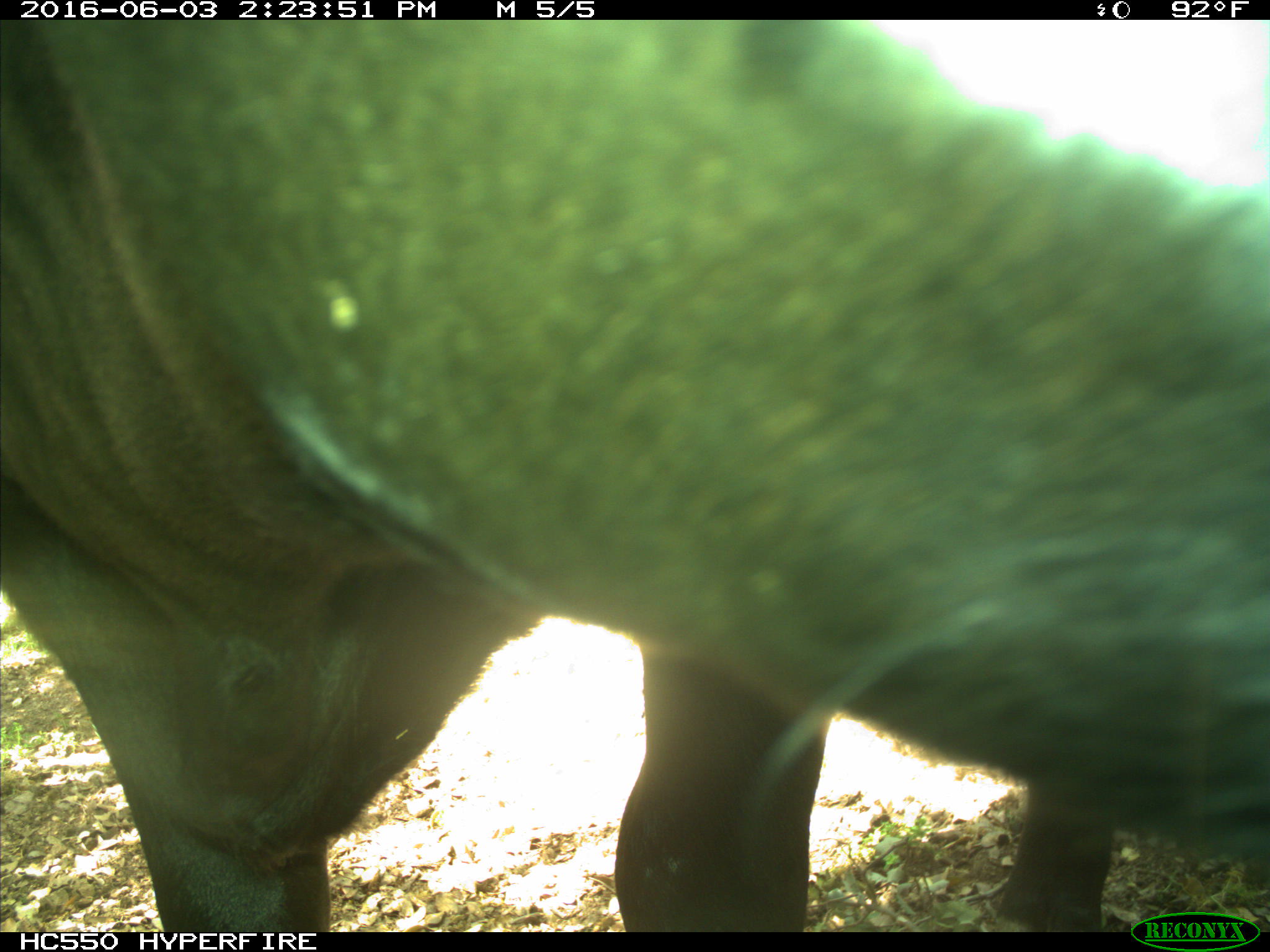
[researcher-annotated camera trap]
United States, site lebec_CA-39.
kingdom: Animalia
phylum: Chordata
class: Mammalia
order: Artiodactyla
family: Bovidae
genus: Bos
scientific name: Bos taurus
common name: domestic cow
Bos taurus (domestic cow).